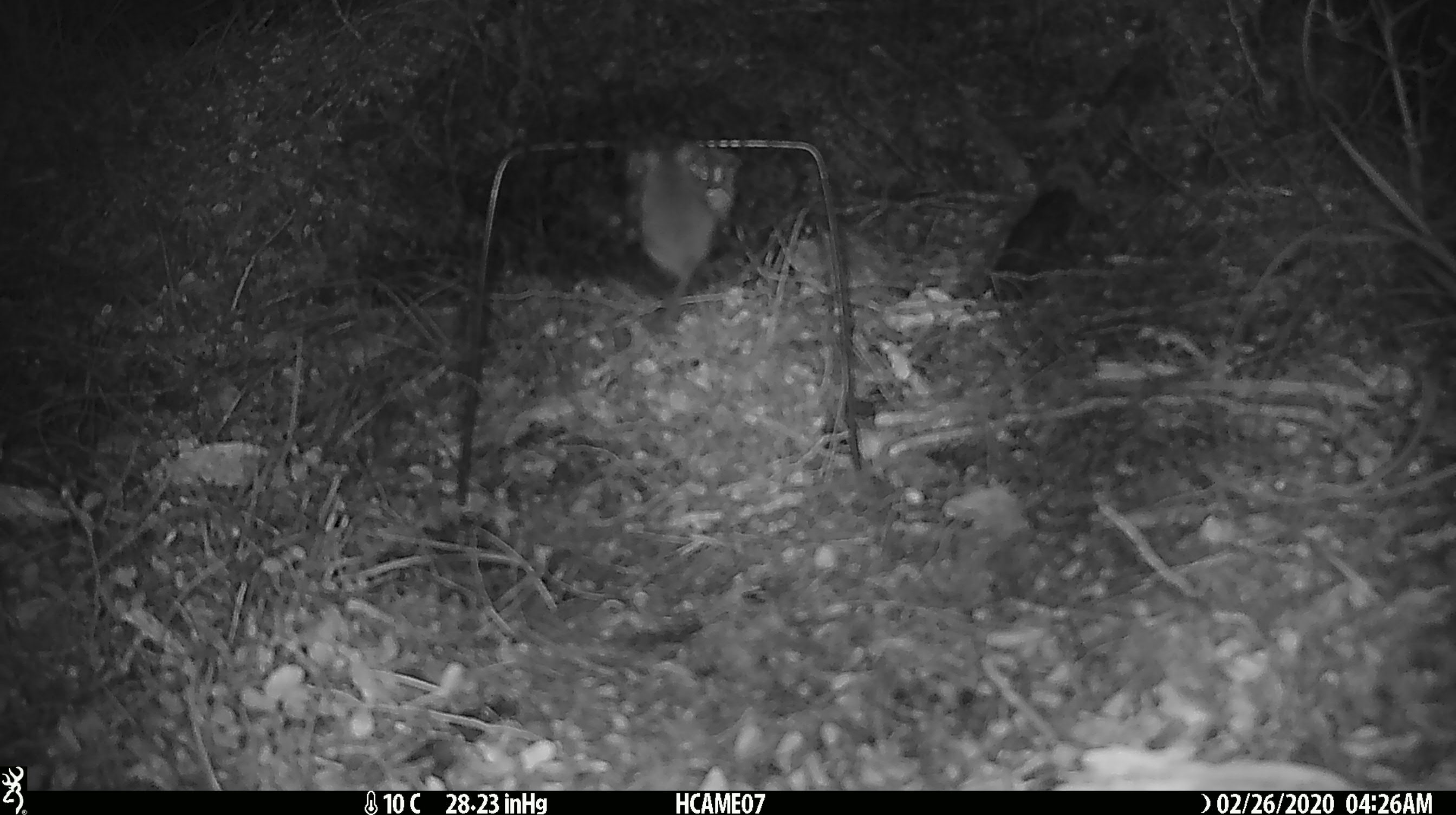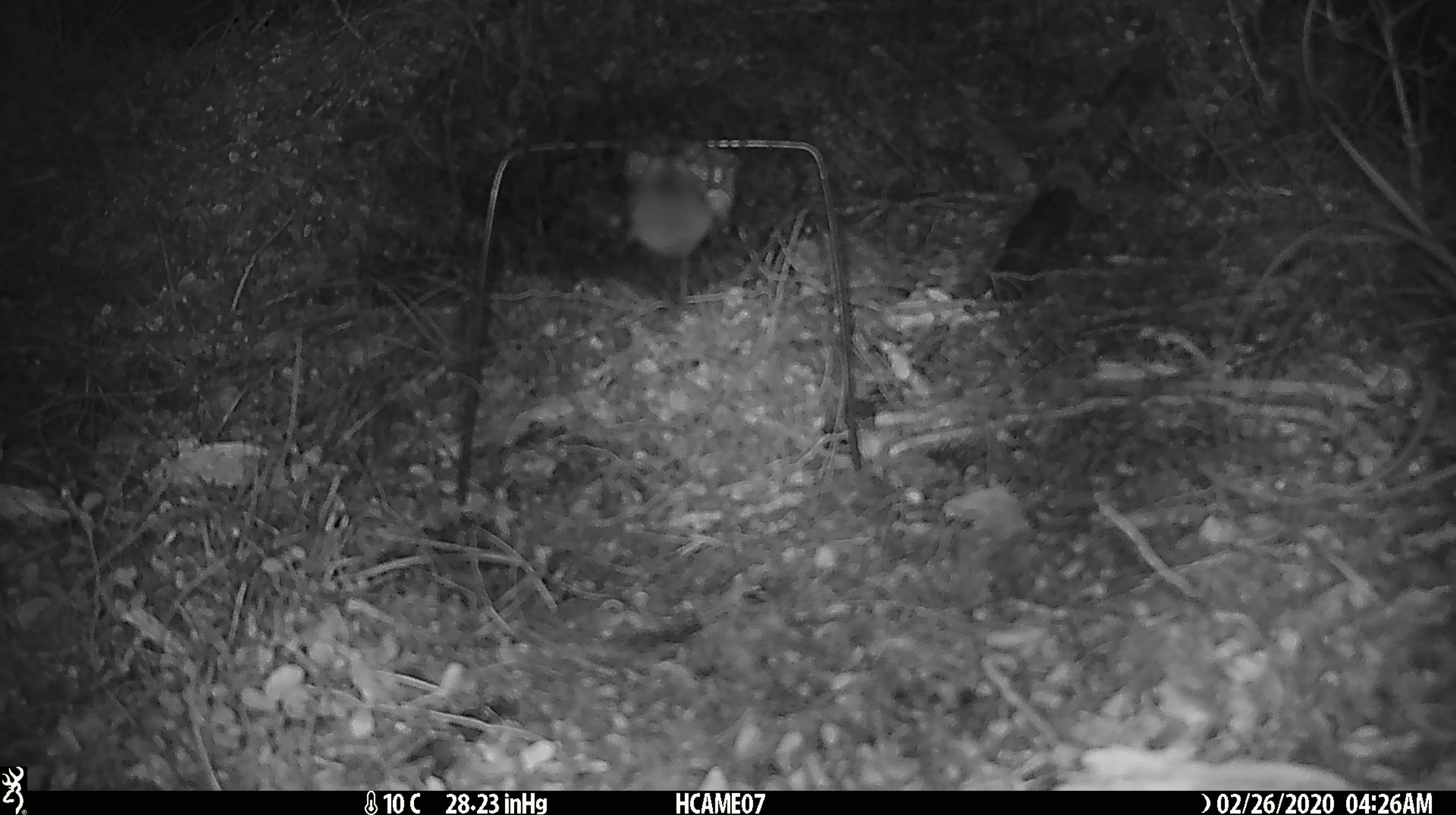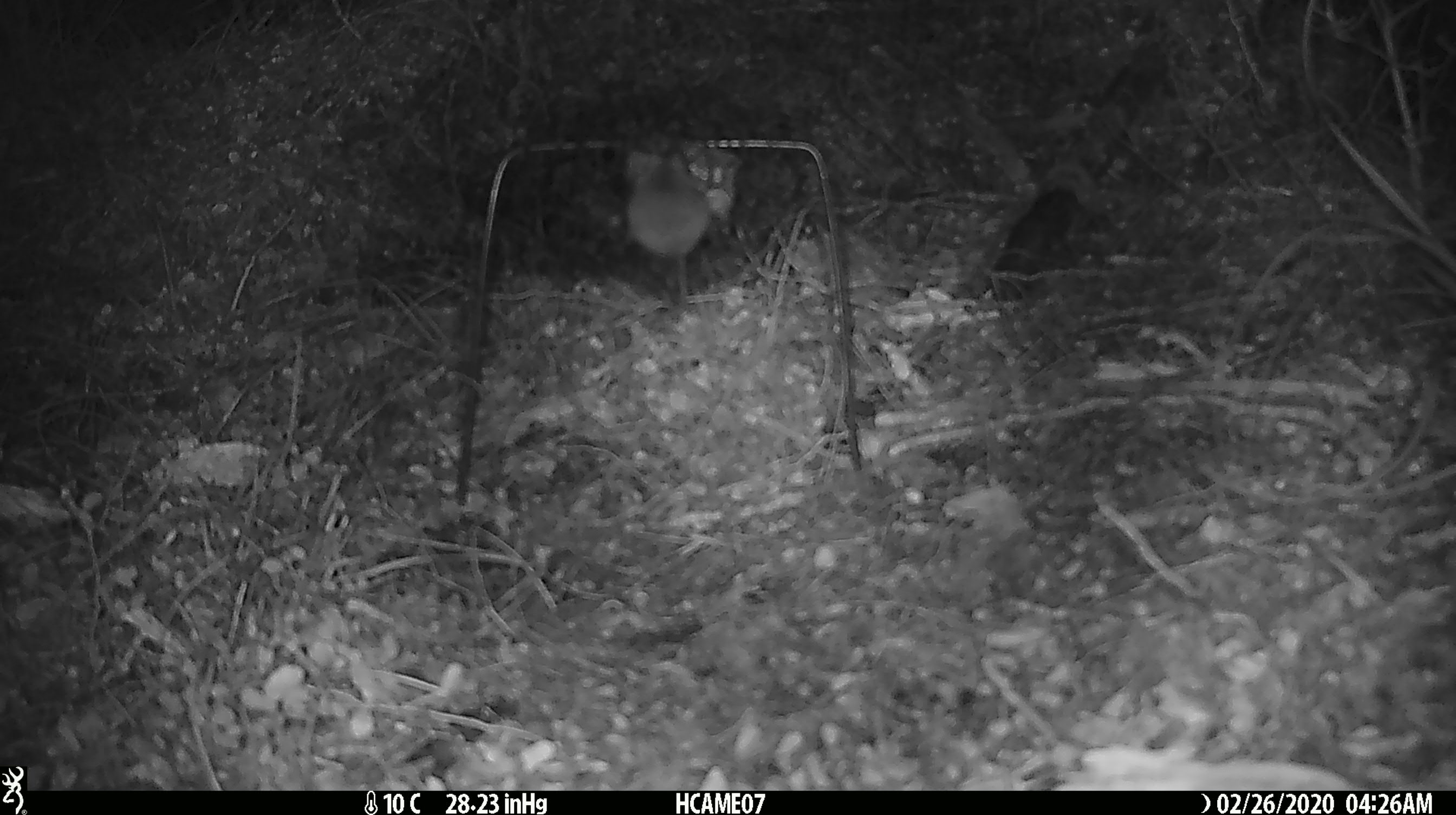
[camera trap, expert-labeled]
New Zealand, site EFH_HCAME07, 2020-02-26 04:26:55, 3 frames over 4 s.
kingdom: Animalia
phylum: Chordata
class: Mammalia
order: Rodentia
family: Muridae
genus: Mus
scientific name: Mus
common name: mouse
Mouse (Mus).